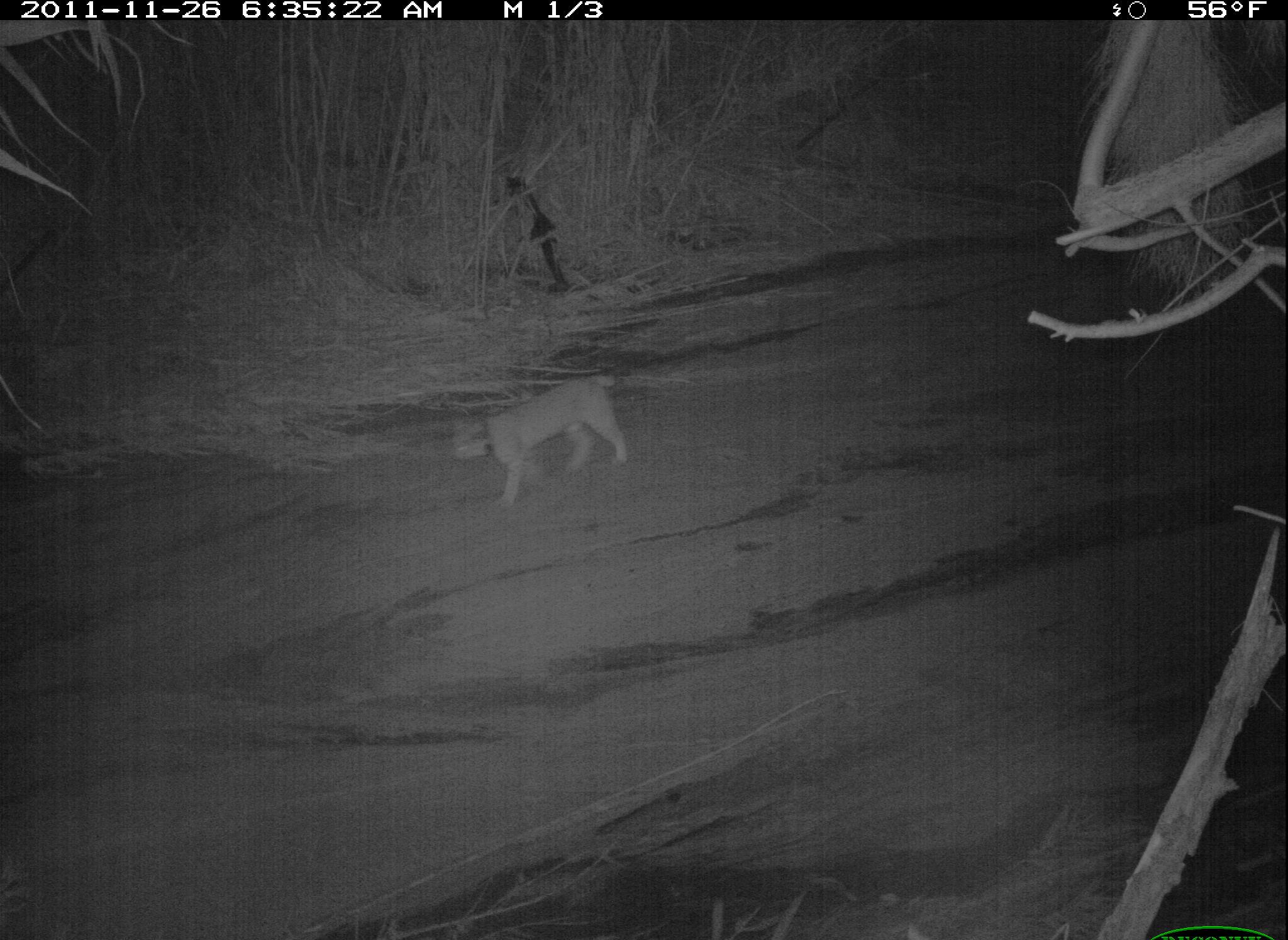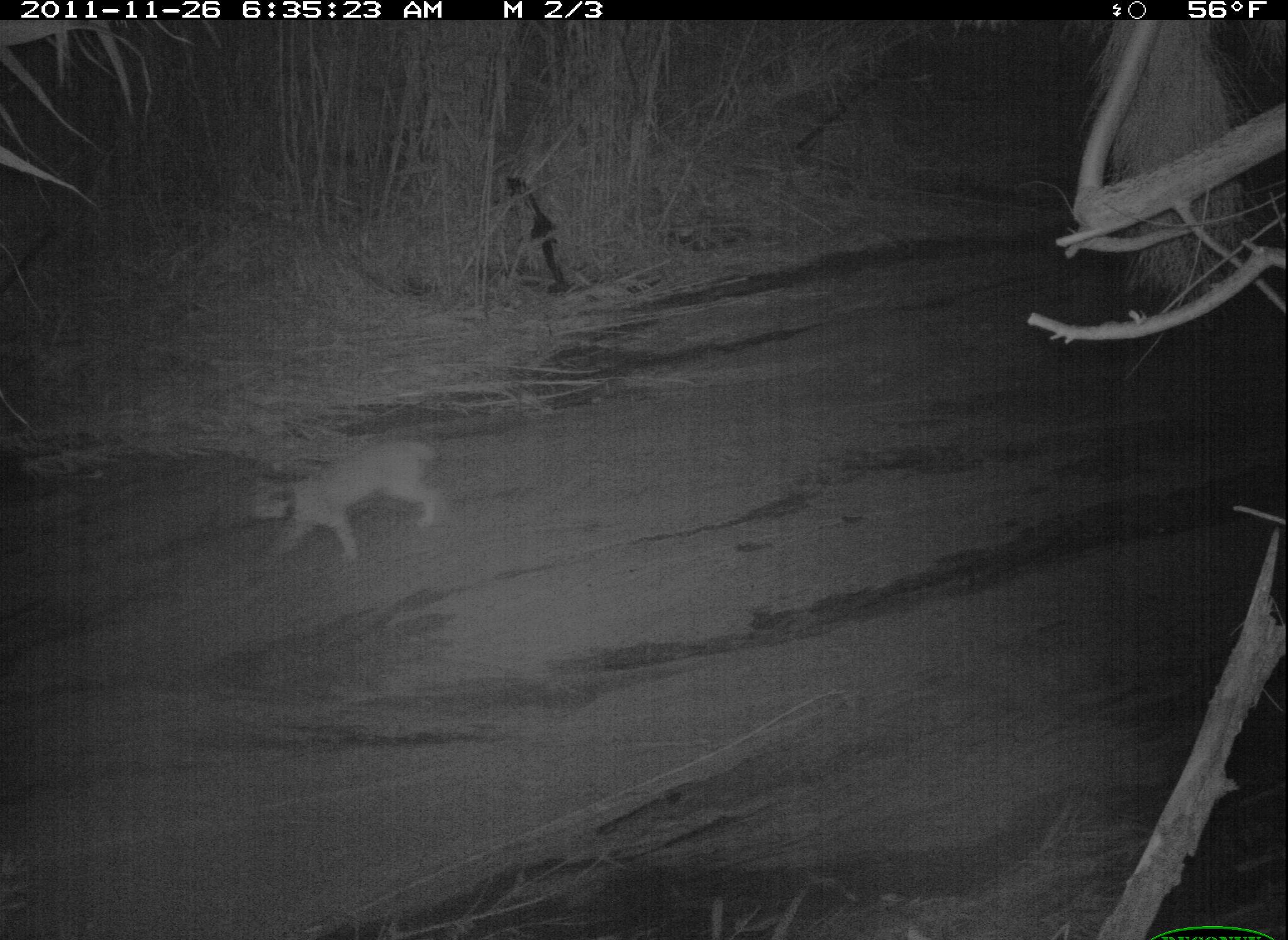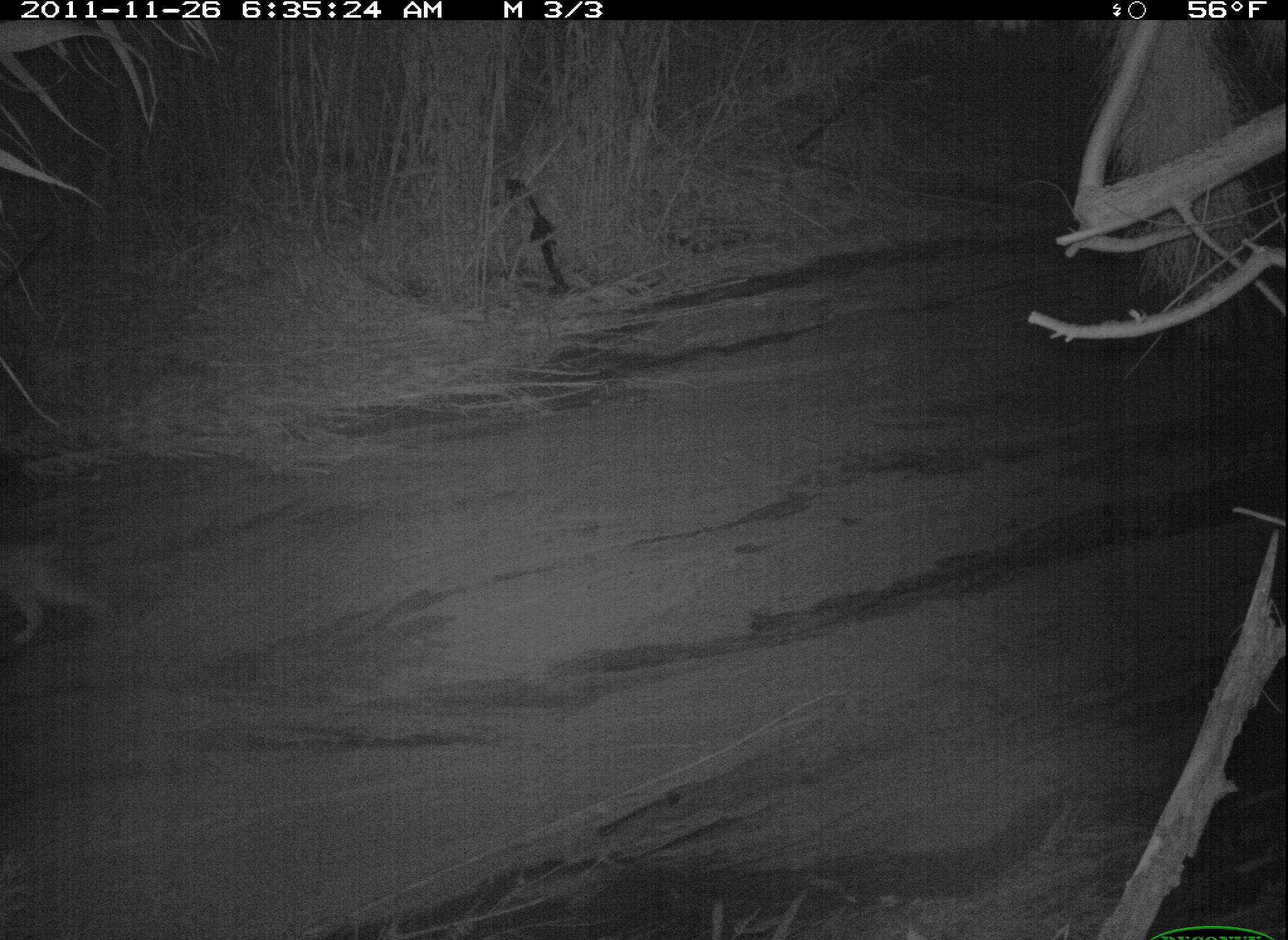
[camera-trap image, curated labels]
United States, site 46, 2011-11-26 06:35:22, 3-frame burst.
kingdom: Animalia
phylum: Chordata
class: Mammalia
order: Carnivora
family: Felidae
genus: Lynx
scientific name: Lynx rufus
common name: bobcat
Bobcat (Lynx rufus).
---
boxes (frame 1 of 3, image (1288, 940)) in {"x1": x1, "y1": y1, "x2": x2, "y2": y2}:
bobcat: {"x1": 443, "y1": 361, "x2": 652, "y2": 514}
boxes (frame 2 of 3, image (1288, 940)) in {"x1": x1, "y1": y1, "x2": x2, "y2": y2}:
bobcat: {"x1": 240, "y1": 428, "x2": 465, "y2": 575}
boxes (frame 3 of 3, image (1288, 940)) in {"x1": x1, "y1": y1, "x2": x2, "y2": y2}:
bobcat: {"x1": 10, "y1": 504, "x2": 174, "y2": 728}